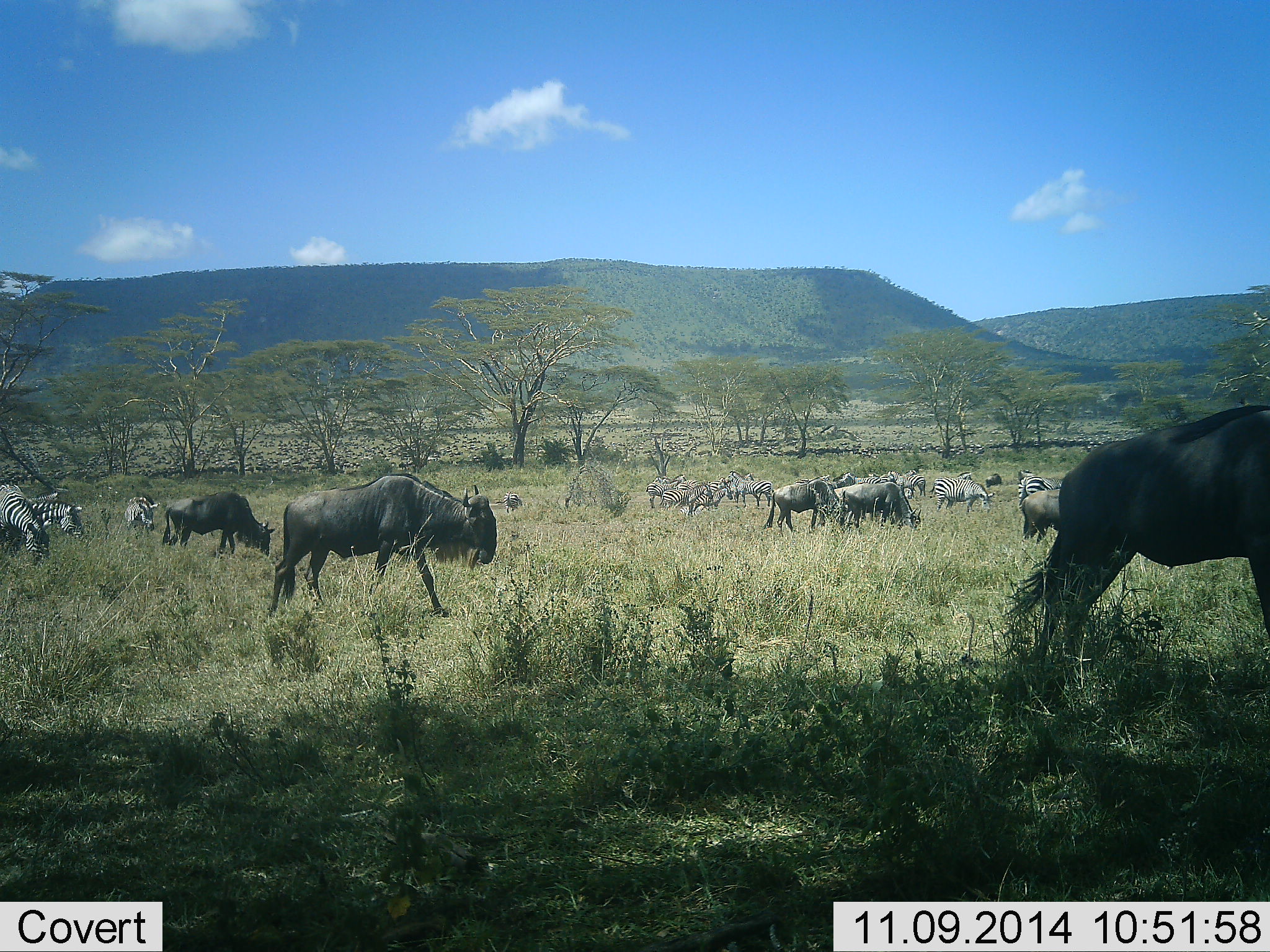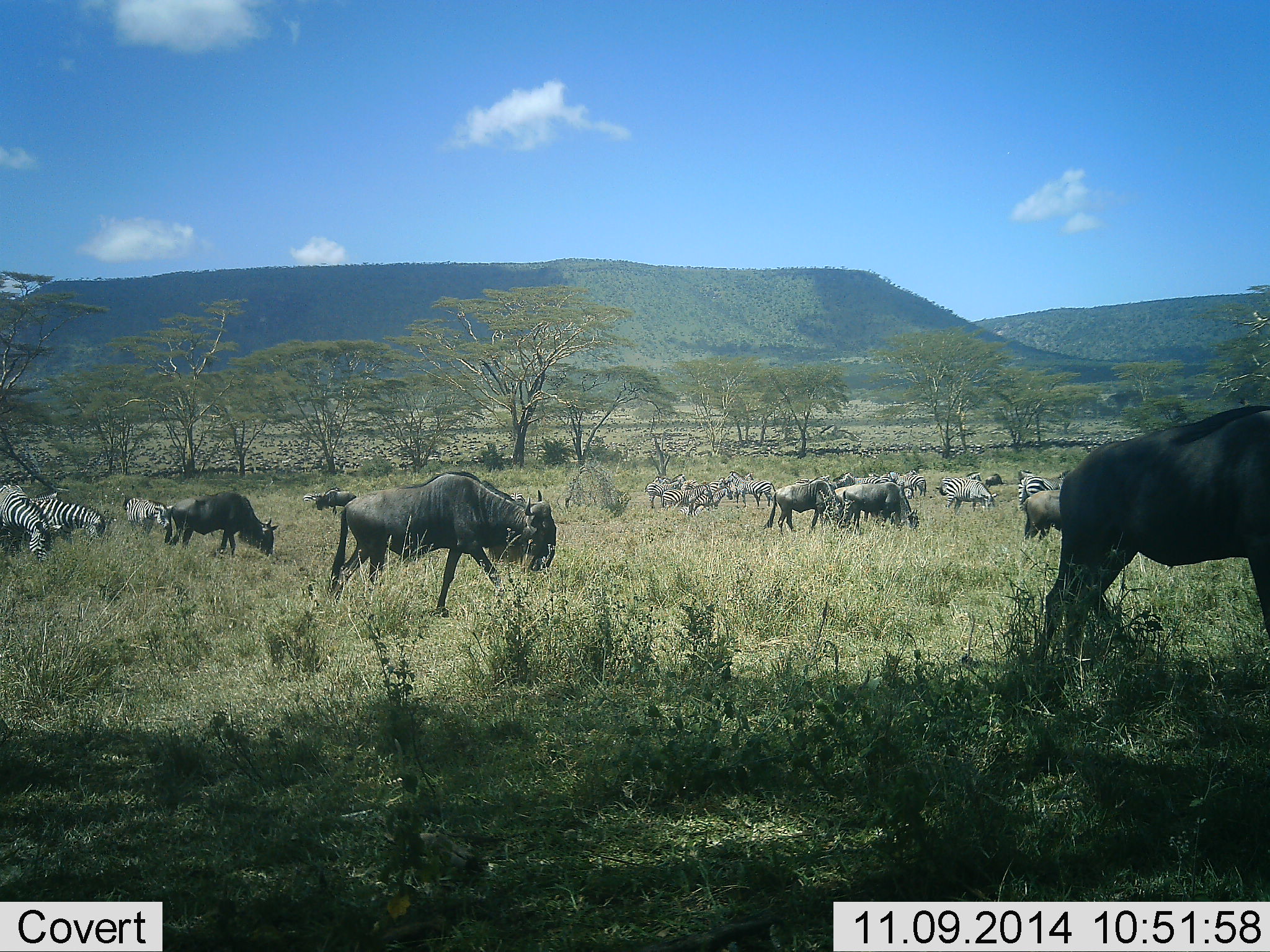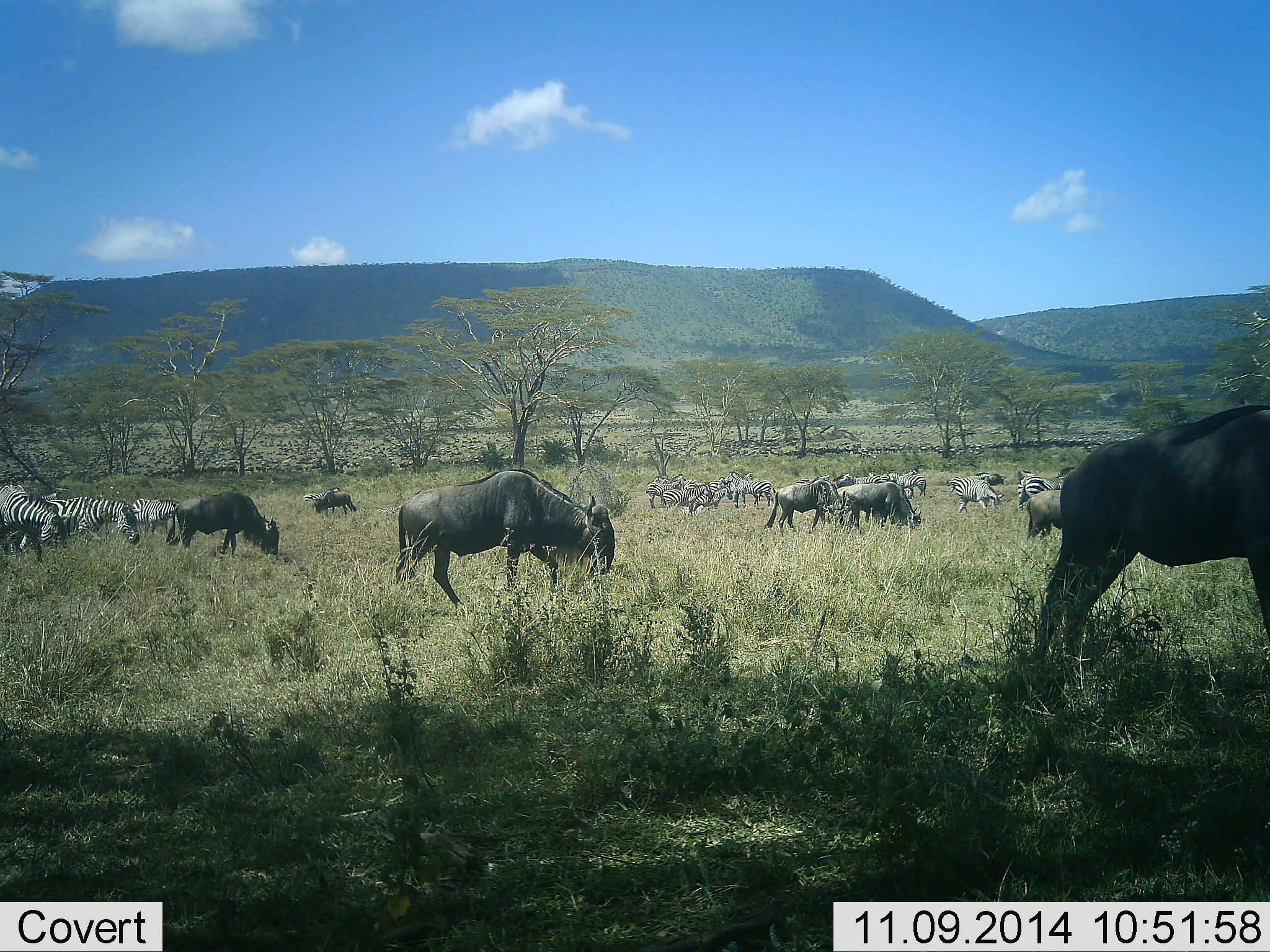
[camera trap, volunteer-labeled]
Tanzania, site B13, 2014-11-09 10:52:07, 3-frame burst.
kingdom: Animalia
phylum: Chordata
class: Mammalia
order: Artiodactyla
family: Bovidae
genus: Connochaetes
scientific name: Connochaetes taurinus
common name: blue wildebeest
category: wildebeest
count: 7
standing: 20%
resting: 0%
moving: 70%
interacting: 10%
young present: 0%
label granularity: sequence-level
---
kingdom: Animalia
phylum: Chordata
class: Mammalia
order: Perissodactyla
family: Equidae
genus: Equus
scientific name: Equus quagga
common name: plains zebra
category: zebra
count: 11-50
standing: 30%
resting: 0%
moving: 30%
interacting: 10%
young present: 0%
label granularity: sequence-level